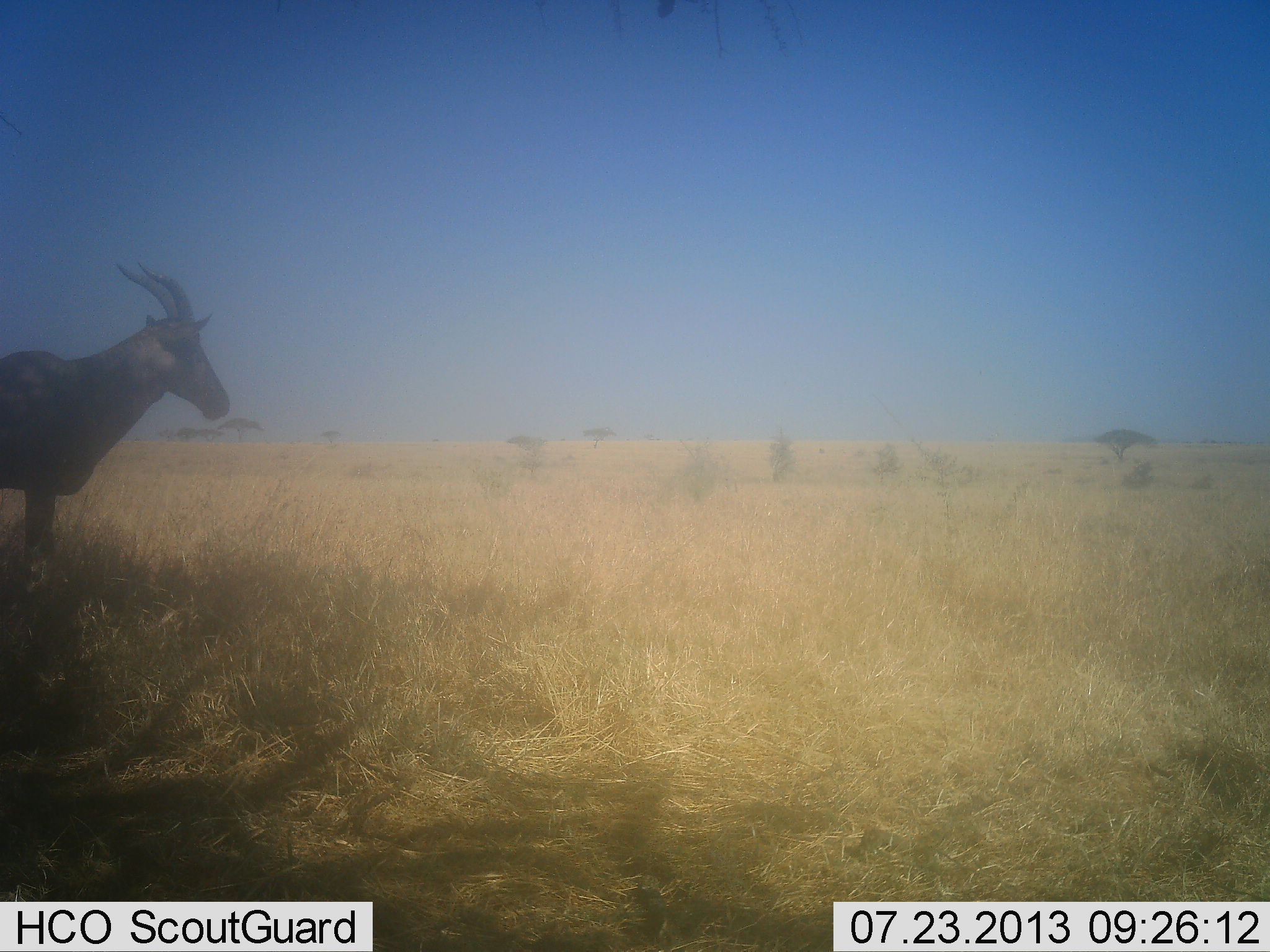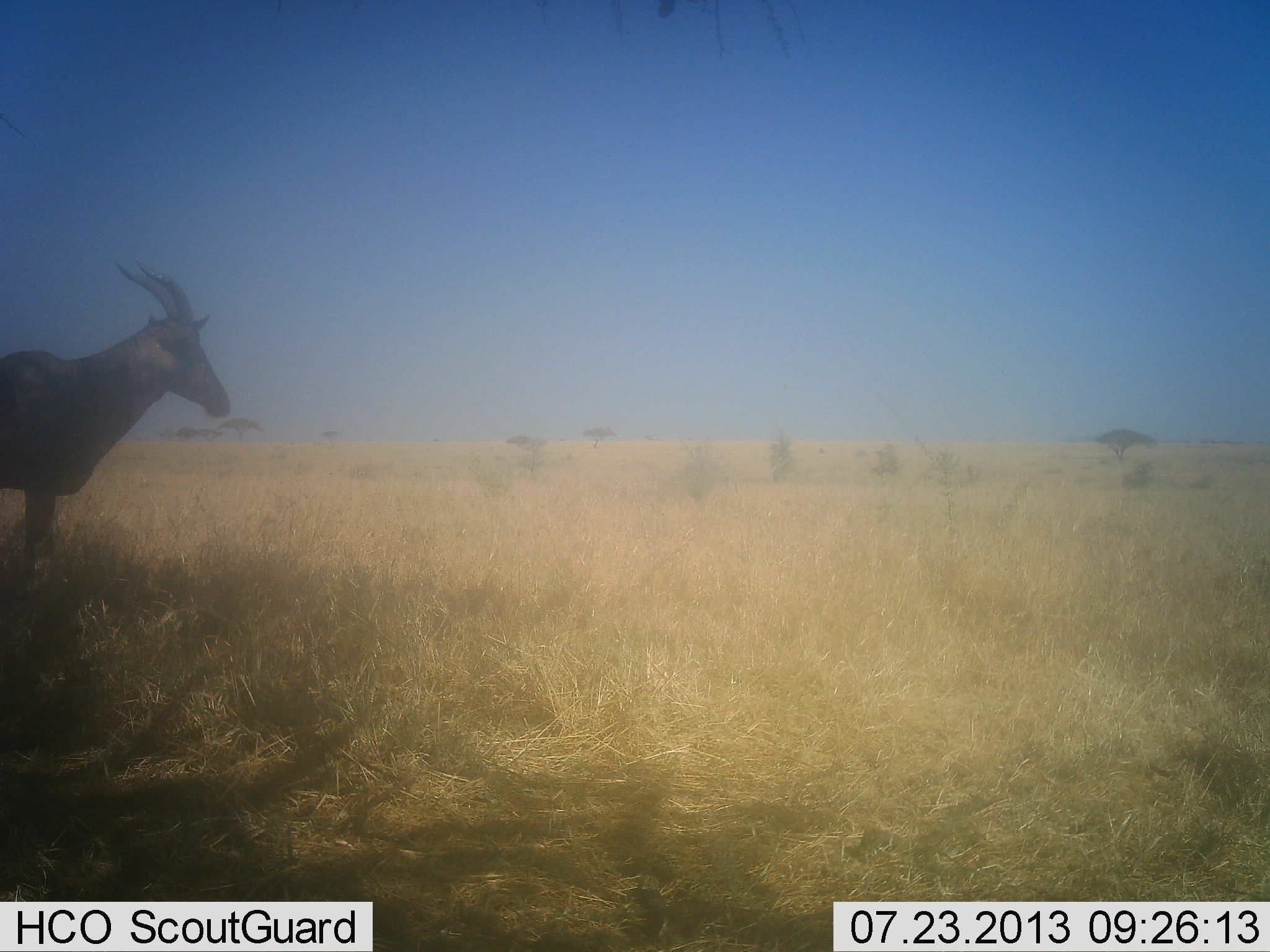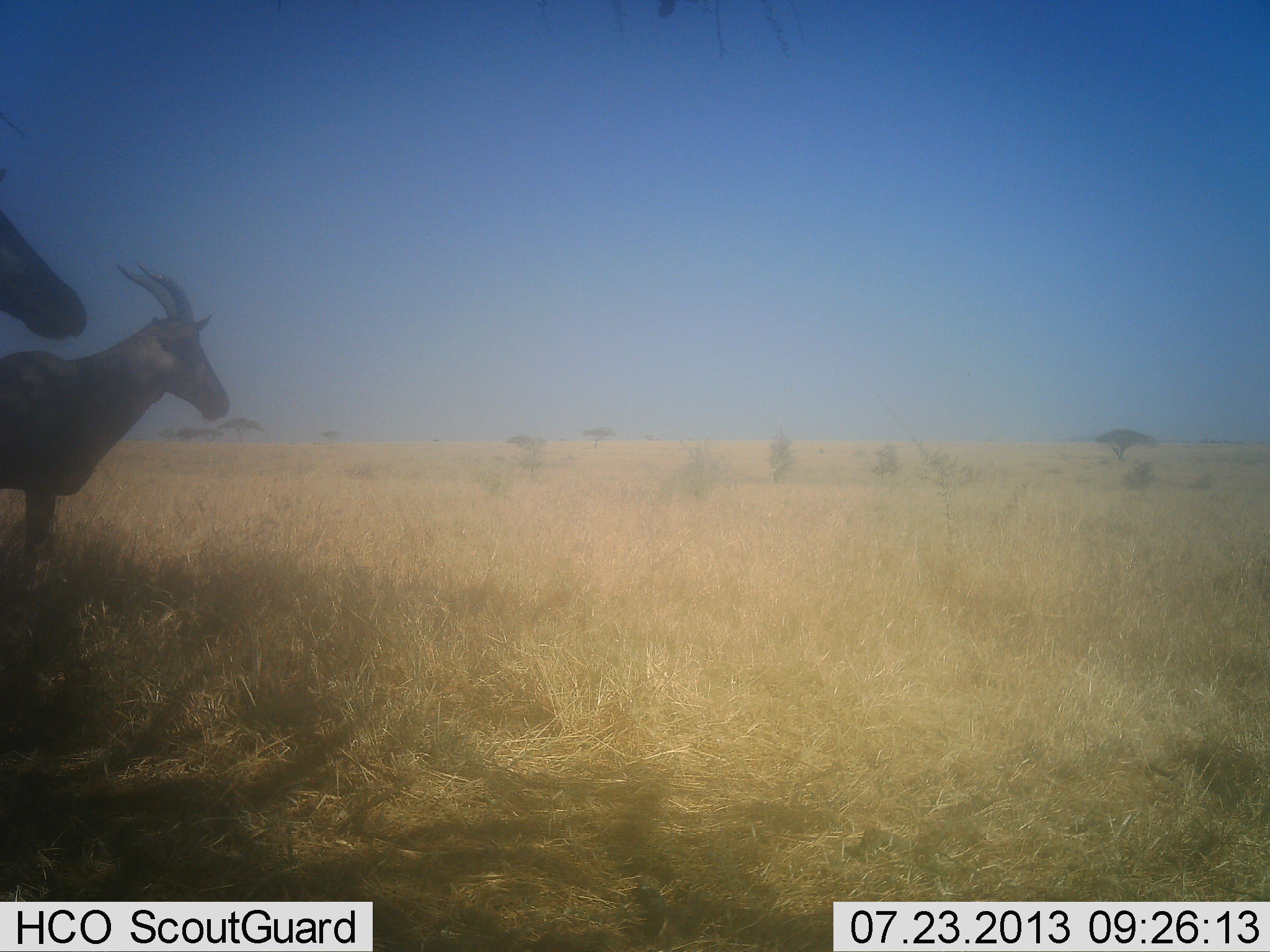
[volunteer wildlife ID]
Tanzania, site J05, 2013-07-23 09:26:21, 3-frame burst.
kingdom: Animalia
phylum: Chordata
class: Mammalia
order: Artiodactyla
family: Bovidae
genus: Damaliscus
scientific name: Damaliscus lunatus jimela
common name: topi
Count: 2.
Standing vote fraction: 92%.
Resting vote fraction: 0%.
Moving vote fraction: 42%.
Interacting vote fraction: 0%.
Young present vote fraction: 0%.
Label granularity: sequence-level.